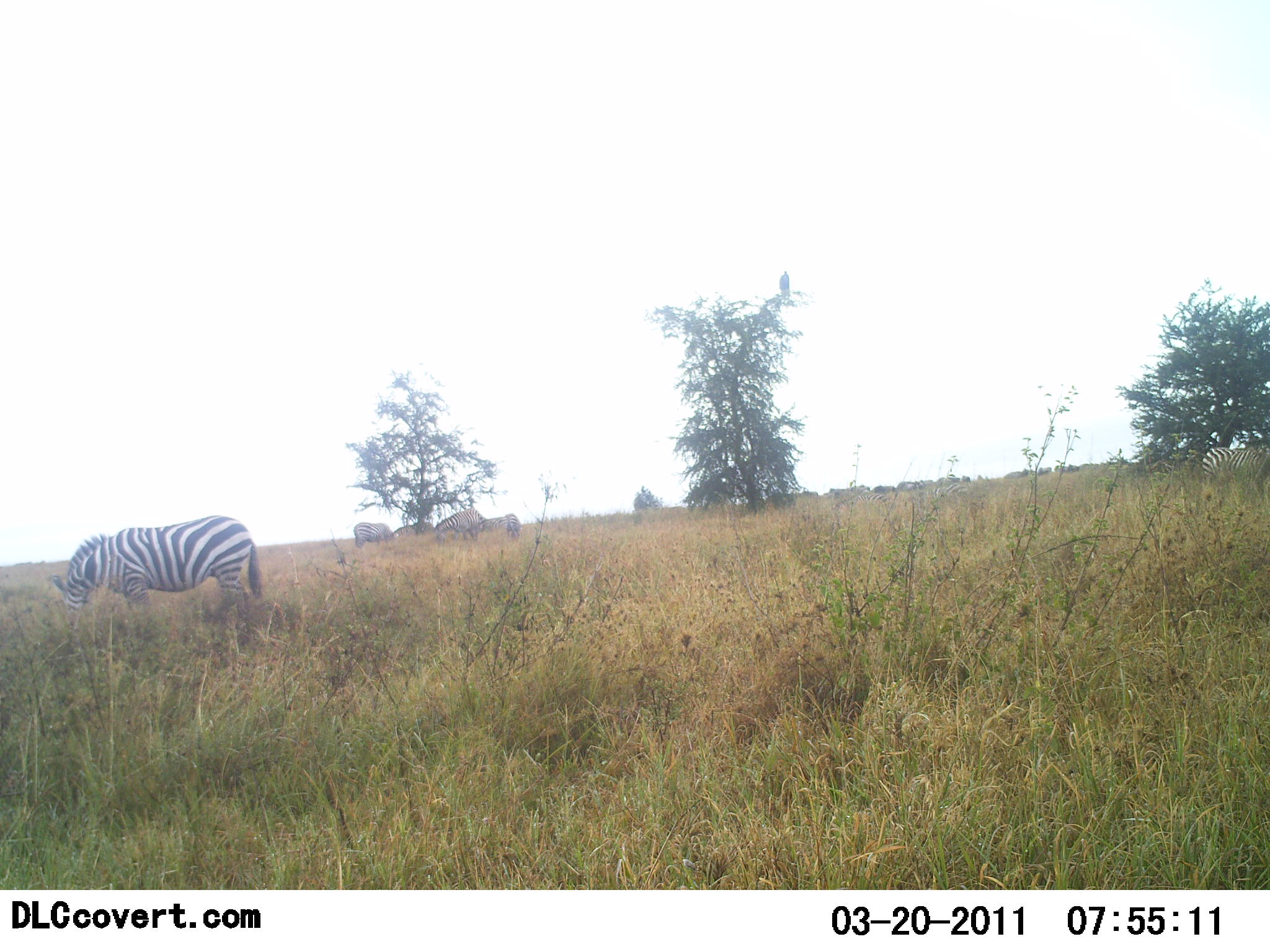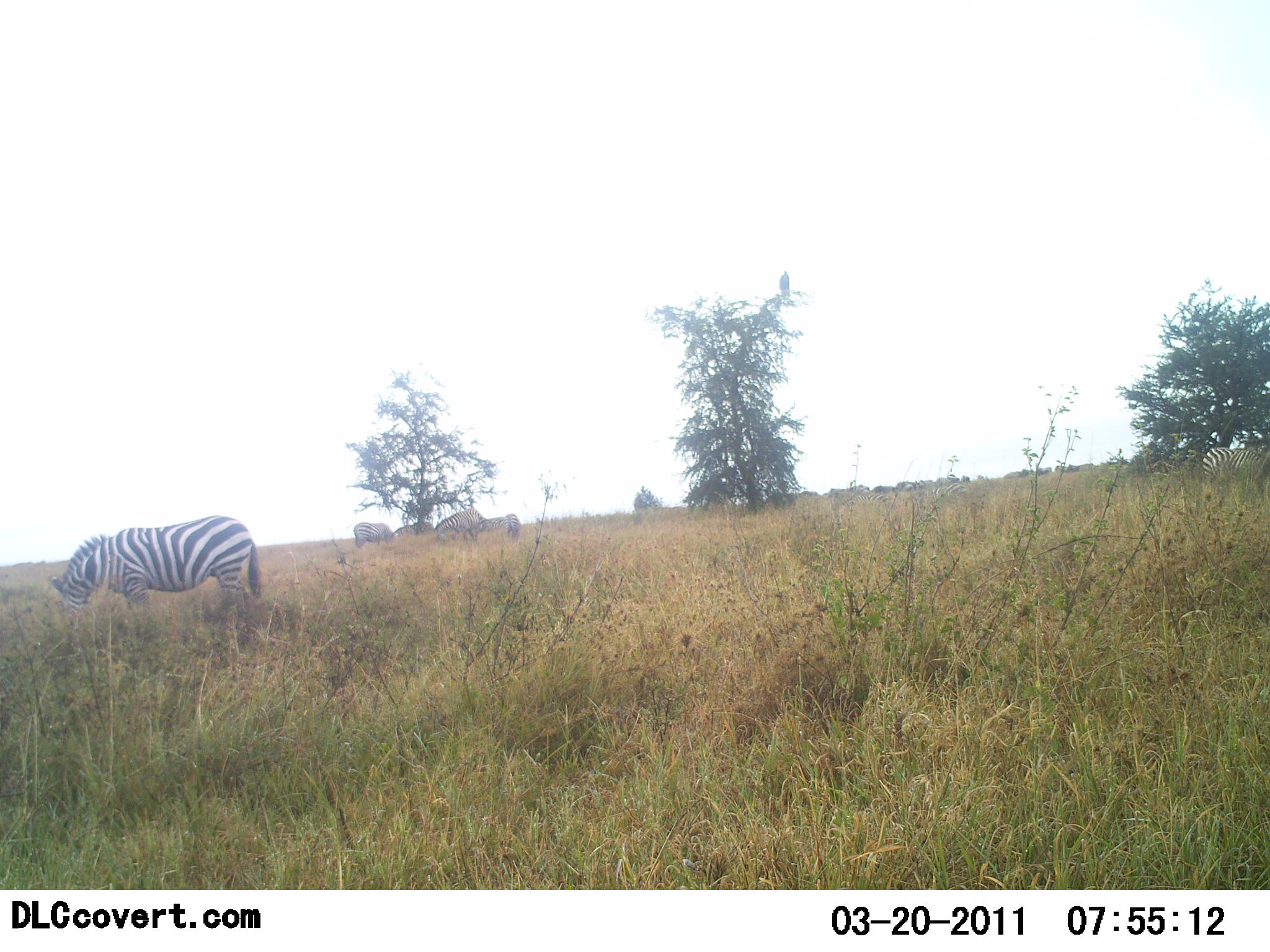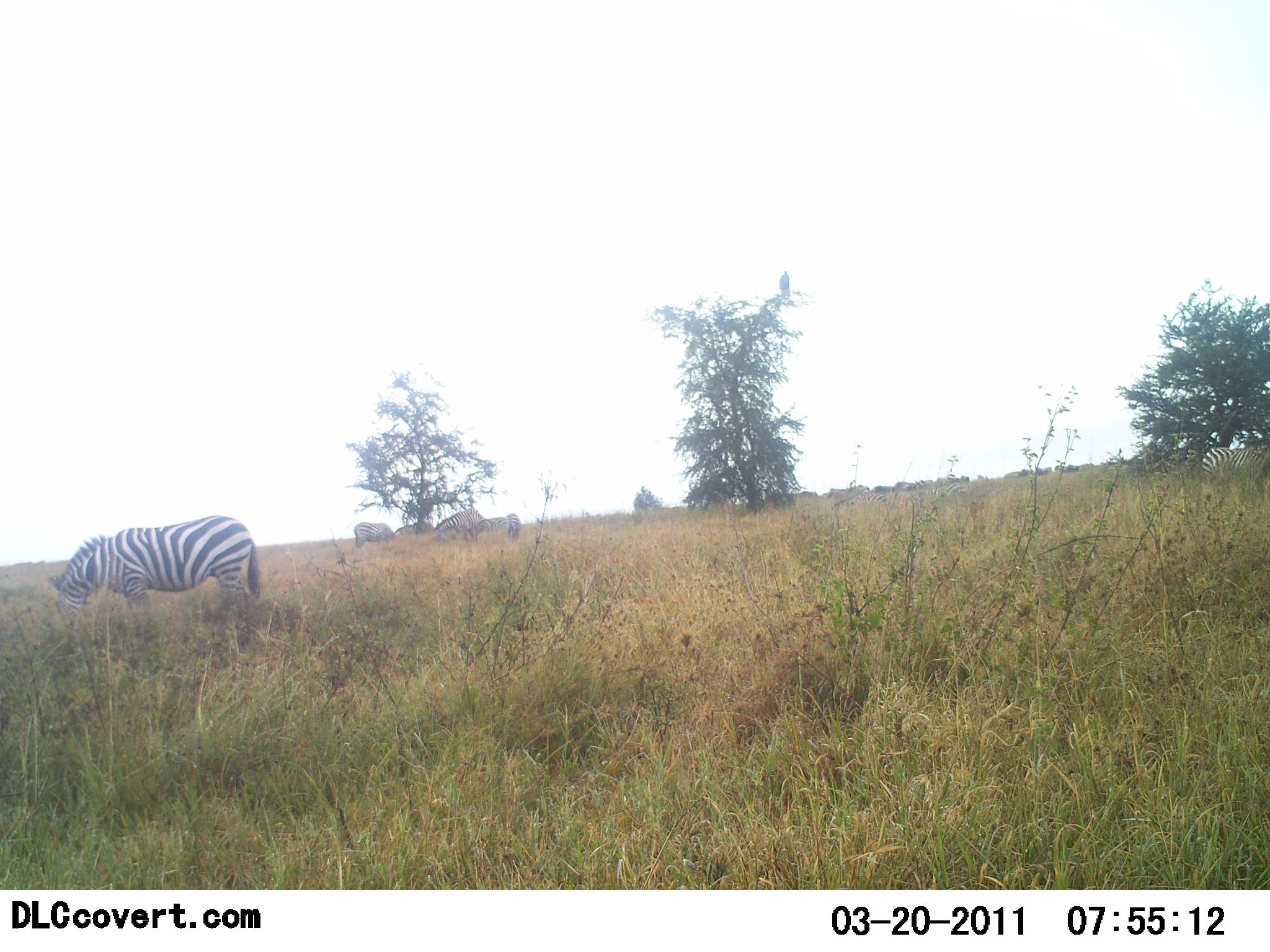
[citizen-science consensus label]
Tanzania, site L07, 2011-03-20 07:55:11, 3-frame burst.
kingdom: Animalia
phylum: Chordata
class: Mammalia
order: Perissodactyla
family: Equidae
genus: Equus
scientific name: Equus quagga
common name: plains zebra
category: zebra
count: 5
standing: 20%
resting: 10%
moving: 10%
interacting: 0%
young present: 0%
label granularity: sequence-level